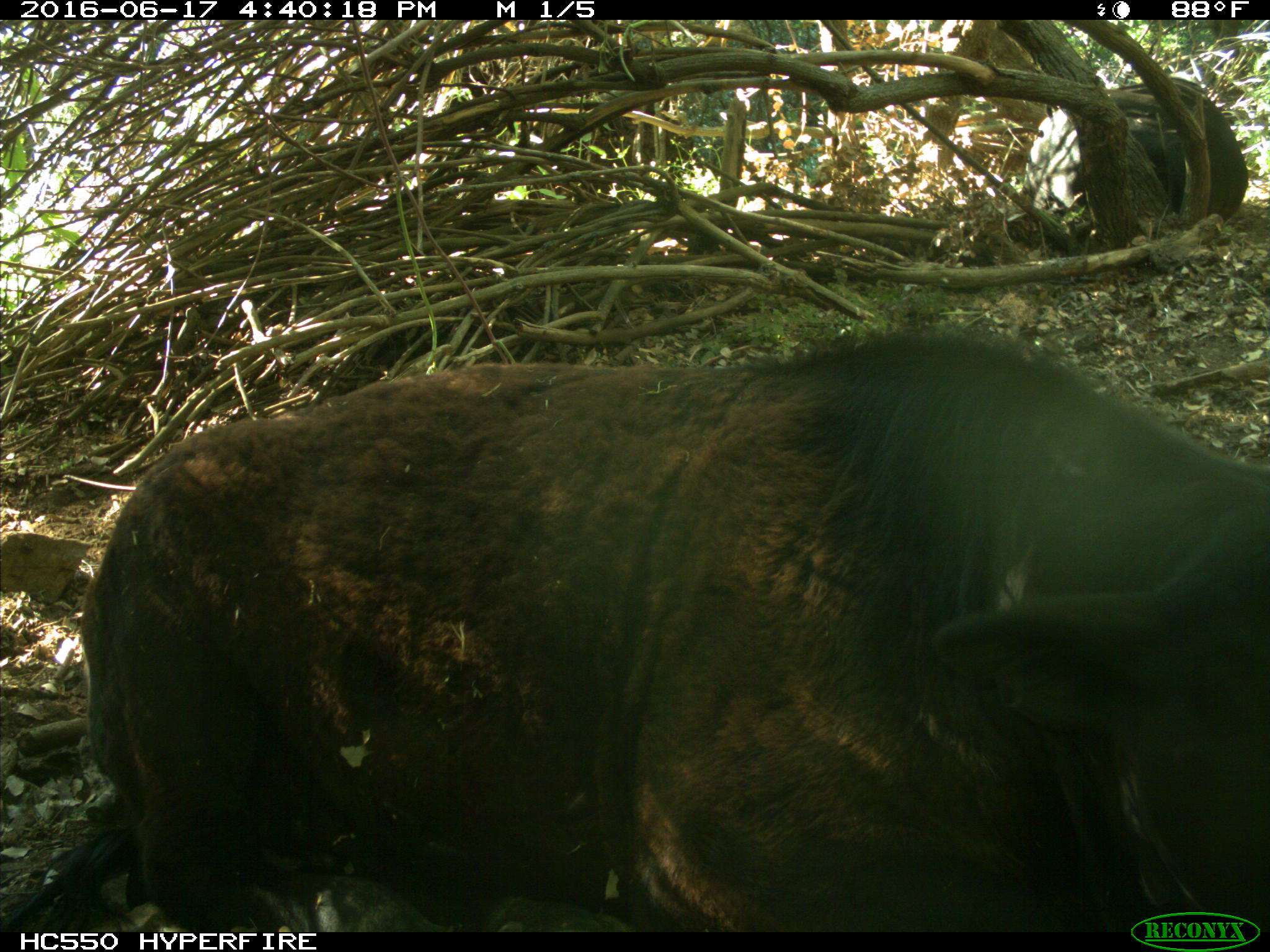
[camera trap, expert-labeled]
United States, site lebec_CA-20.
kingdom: Animalia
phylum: Chordata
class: Mammalia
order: Artiodactyla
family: Bovidae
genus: Bos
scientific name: Bos taurus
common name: domestic cow